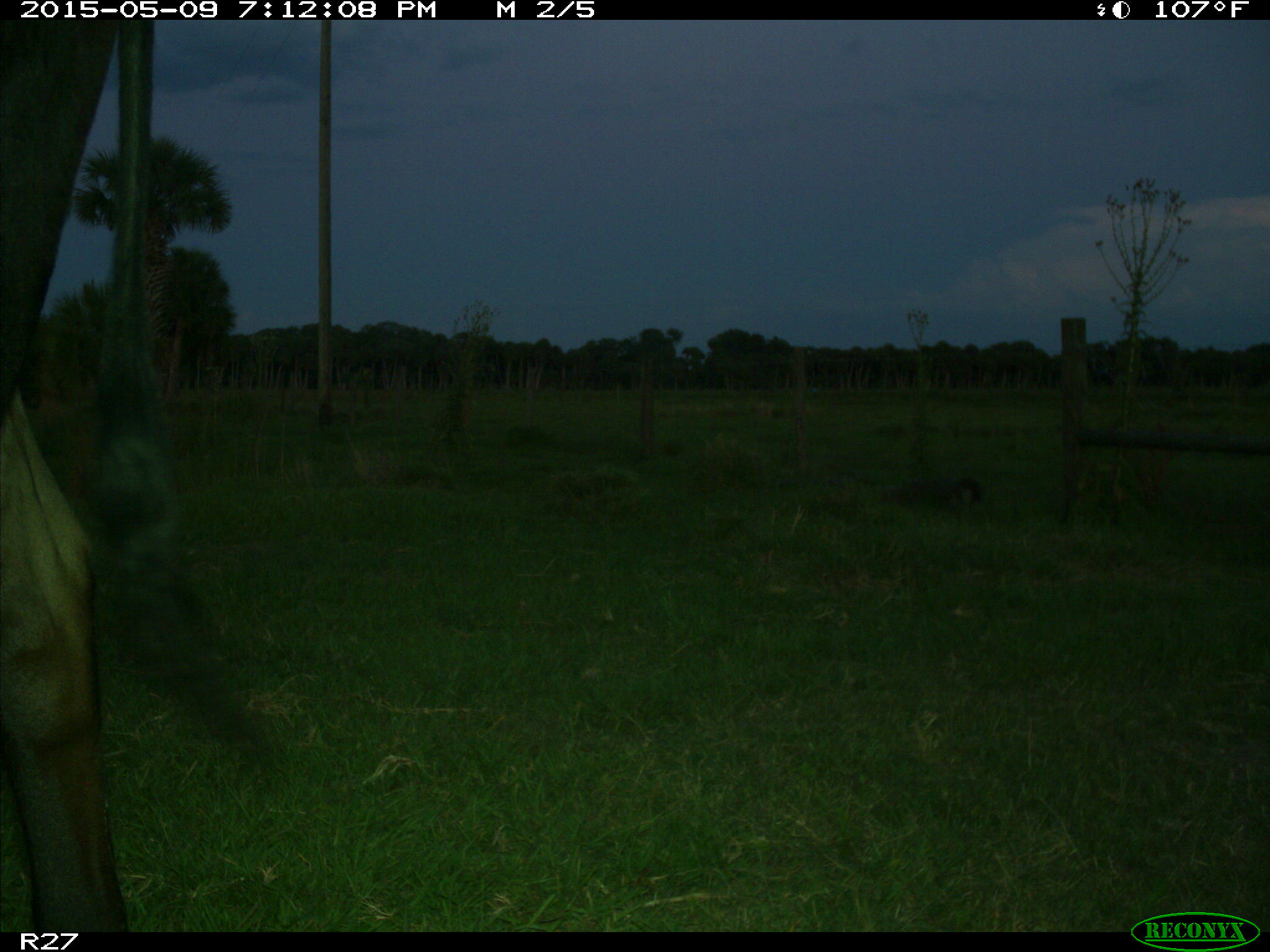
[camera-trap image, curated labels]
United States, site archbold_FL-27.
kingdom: Animalia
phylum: Chordata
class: Mammalia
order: Artiodactyla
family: Bovidae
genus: Bos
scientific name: Bos taurus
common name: domestic cow